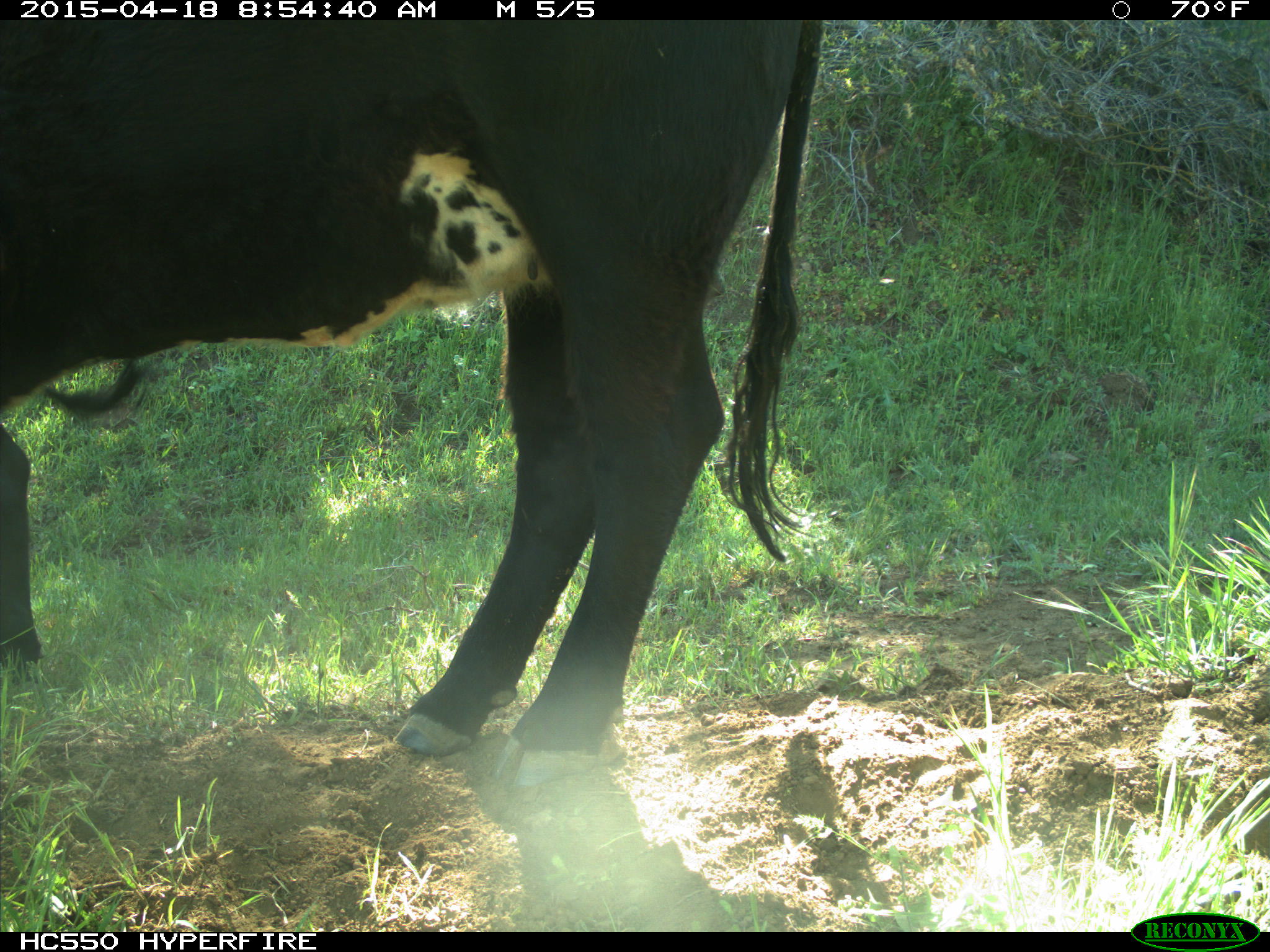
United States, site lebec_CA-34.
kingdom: Animalia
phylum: Chordata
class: Mammalia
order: Artiodactyla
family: Bovidae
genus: Bos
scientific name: Bos taurus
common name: domestic cow